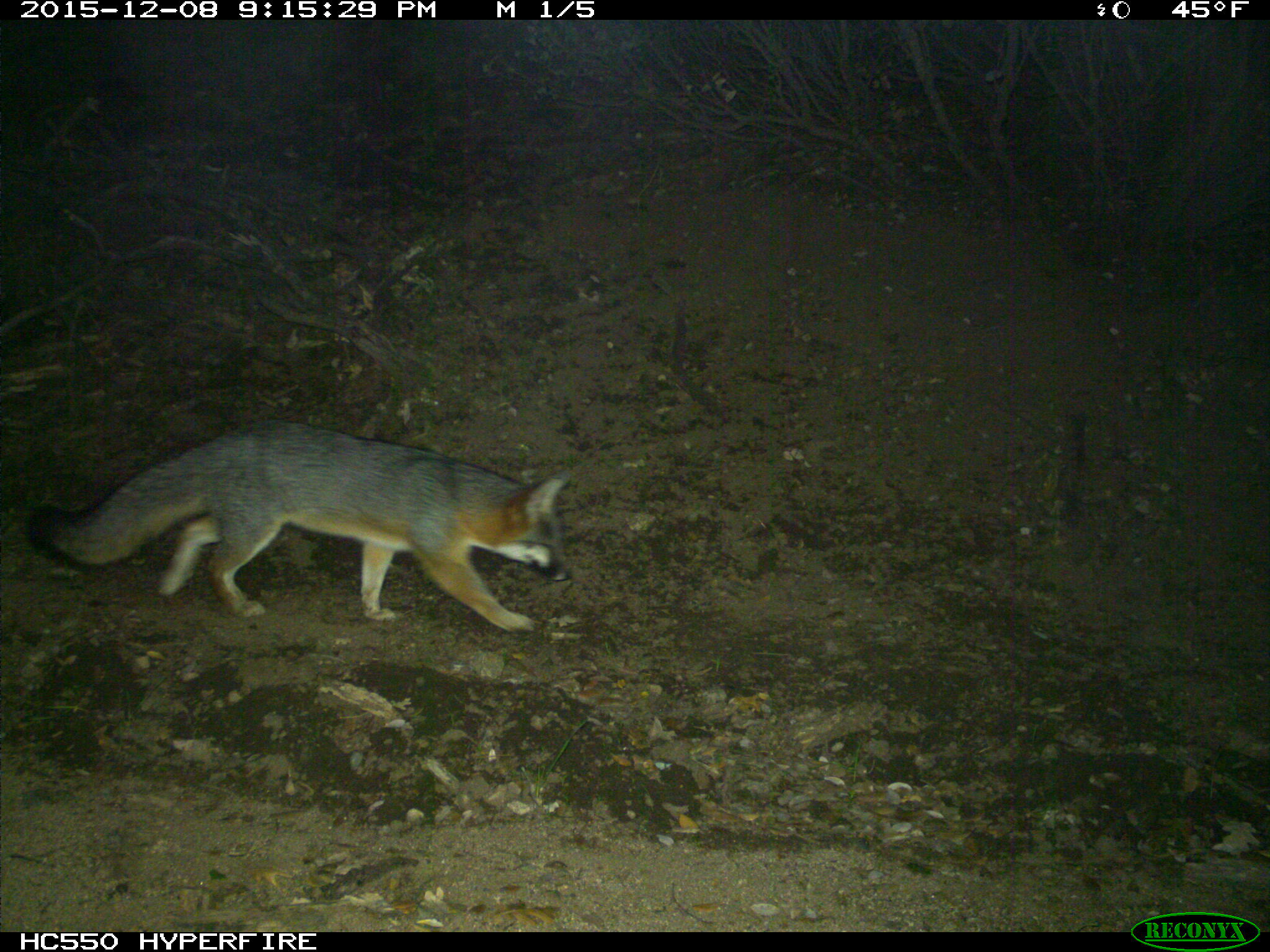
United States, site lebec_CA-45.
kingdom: Animalia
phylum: Chordata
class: Mammalia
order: Carnivora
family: Canidae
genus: Urocyon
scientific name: Urocyon cinereoargenteus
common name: gray fox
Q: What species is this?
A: Urocyon cinereoargenteus (gray fox).